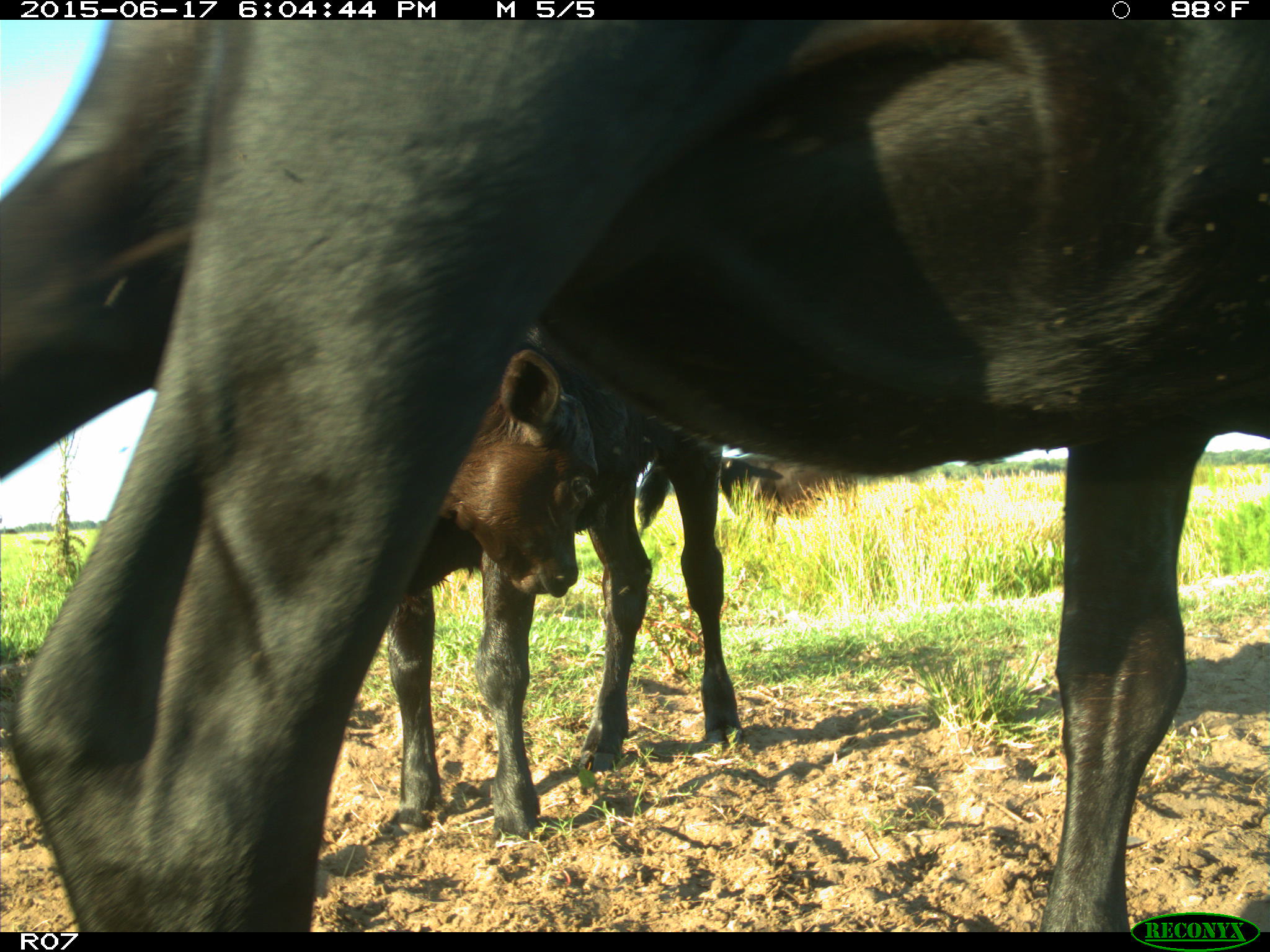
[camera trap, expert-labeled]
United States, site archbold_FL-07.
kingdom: Animalia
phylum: Chordata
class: Mammalia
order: Artiodactyla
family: Bovidae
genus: Bos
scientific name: Bos taurus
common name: domestic cow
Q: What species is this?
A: Bos taurus (domestic cow).